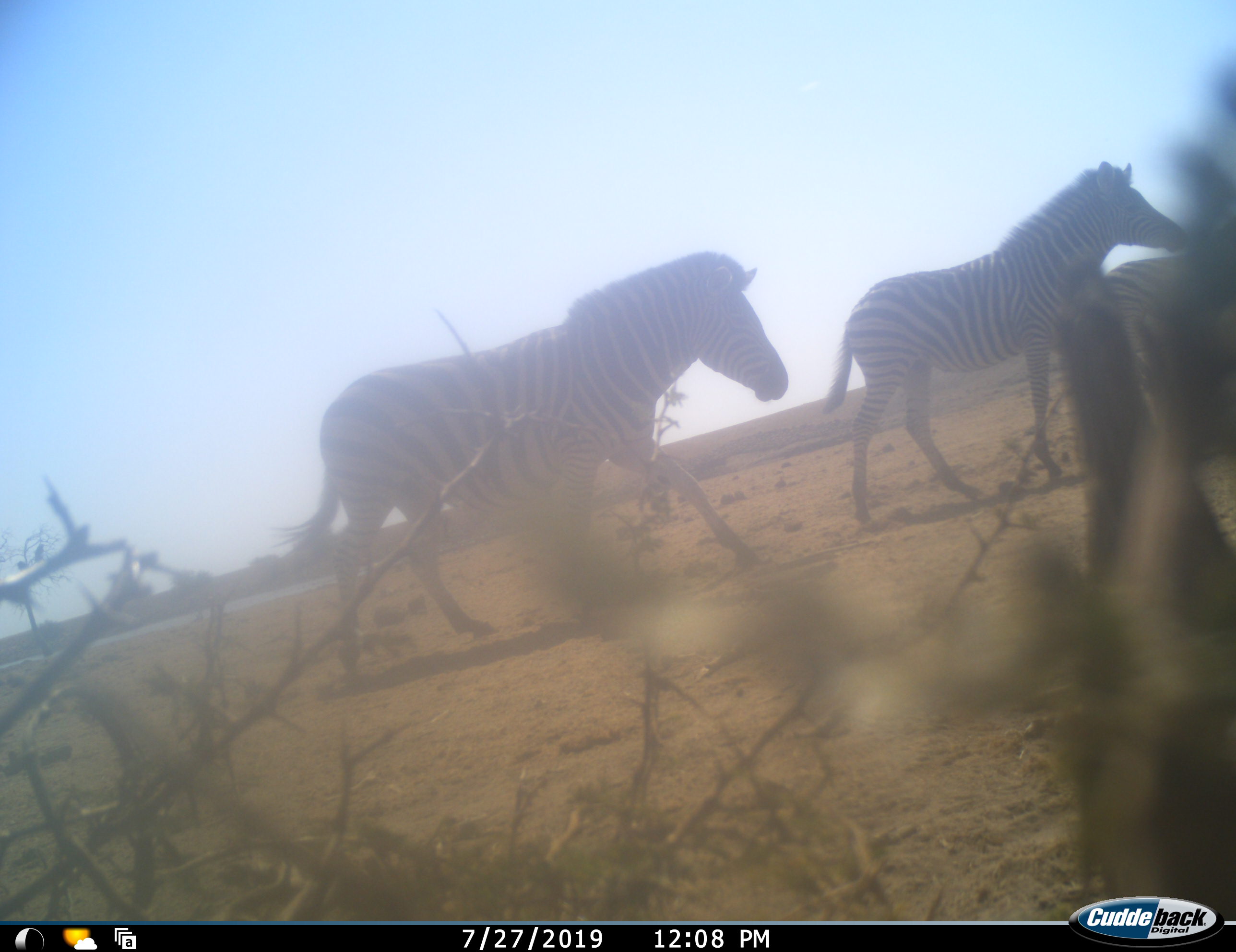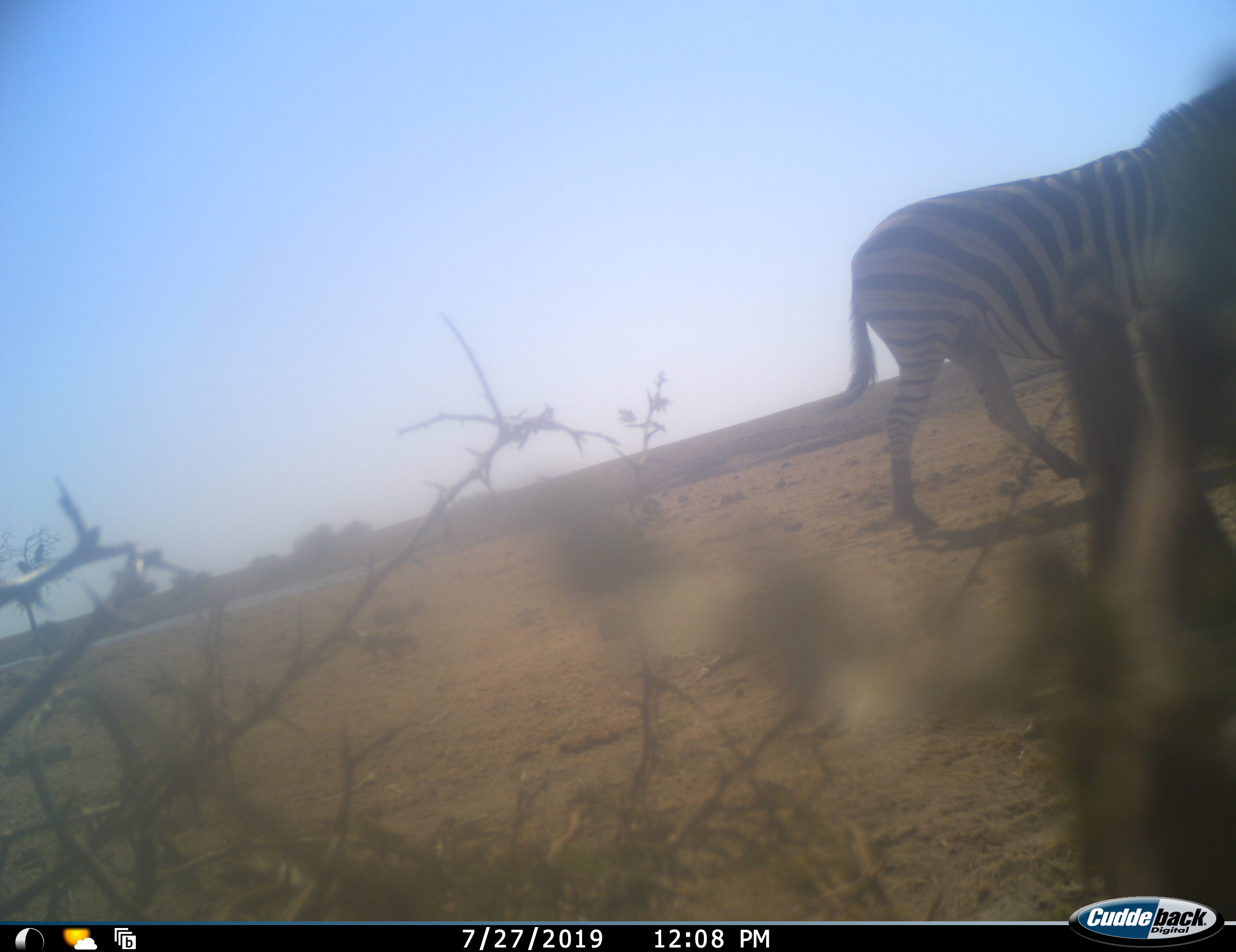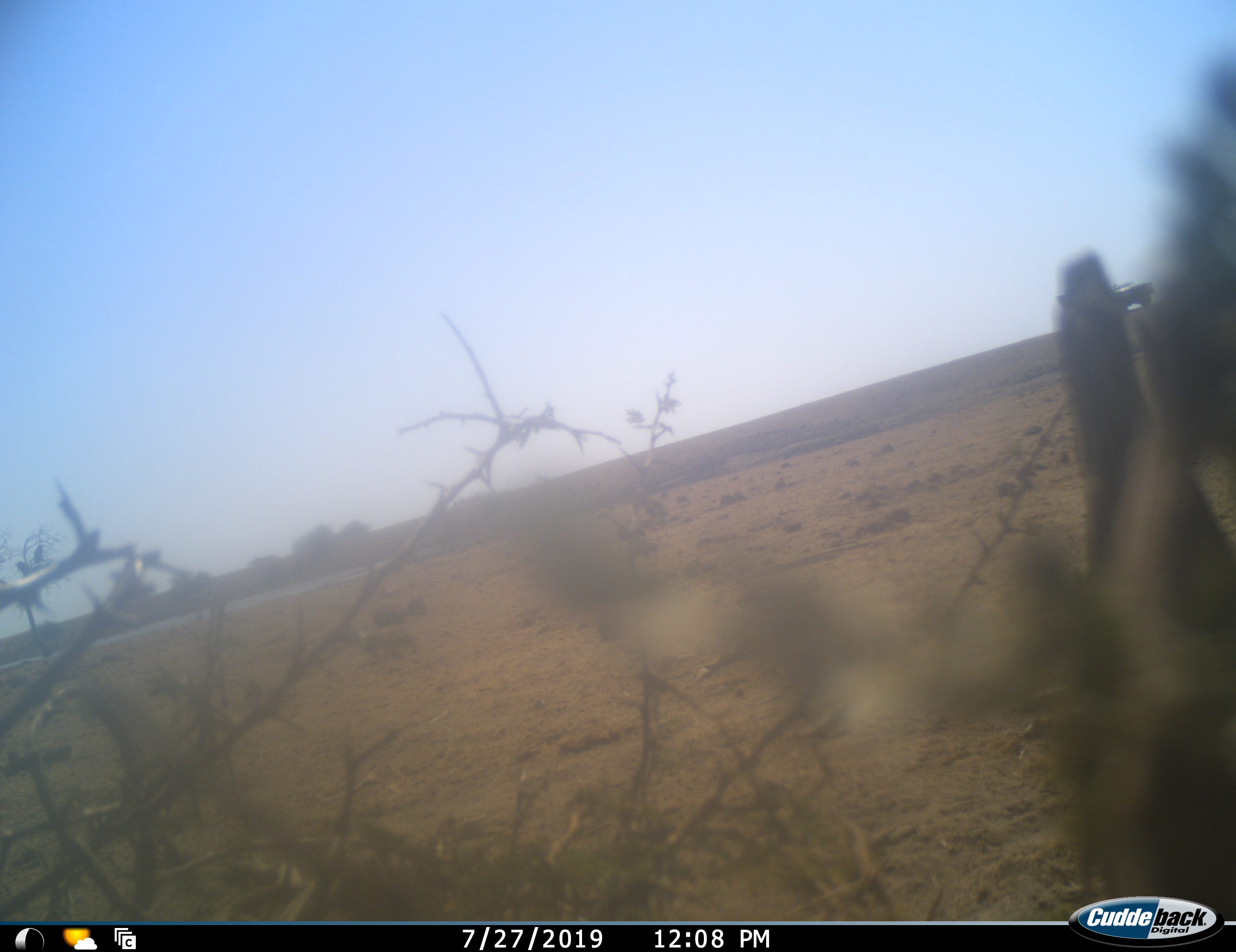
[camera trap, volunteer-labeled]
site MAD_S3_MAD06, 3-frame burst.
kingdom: Animalia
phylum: Chordata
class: Mammalia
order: Perissodactyla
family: Equidae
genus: Equus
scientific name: Equus quagga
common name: plains zebra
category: zebraplains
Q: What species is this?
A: Zebraplains (plains zebra) (Equus quagga).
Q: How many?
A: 2.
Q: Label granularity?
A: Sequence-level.